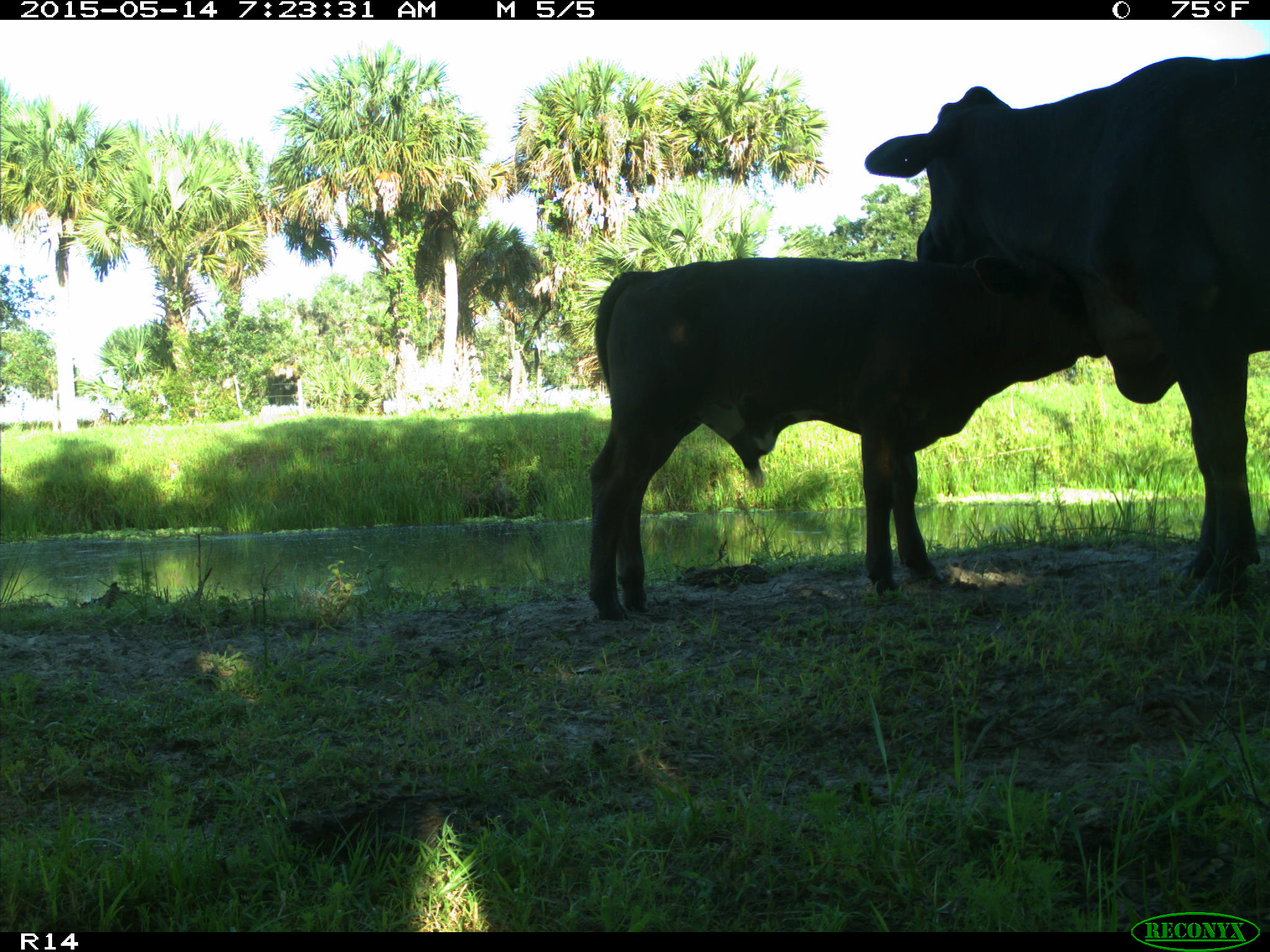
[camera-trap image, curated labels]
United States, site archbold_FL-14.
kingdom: Animalia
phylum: Chordata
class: Mammalia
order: Artiodactyla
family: Bovidae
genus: Bos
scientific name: Bos taurus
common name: domestic cow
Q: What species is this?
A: Bos taurus (domestic cow).